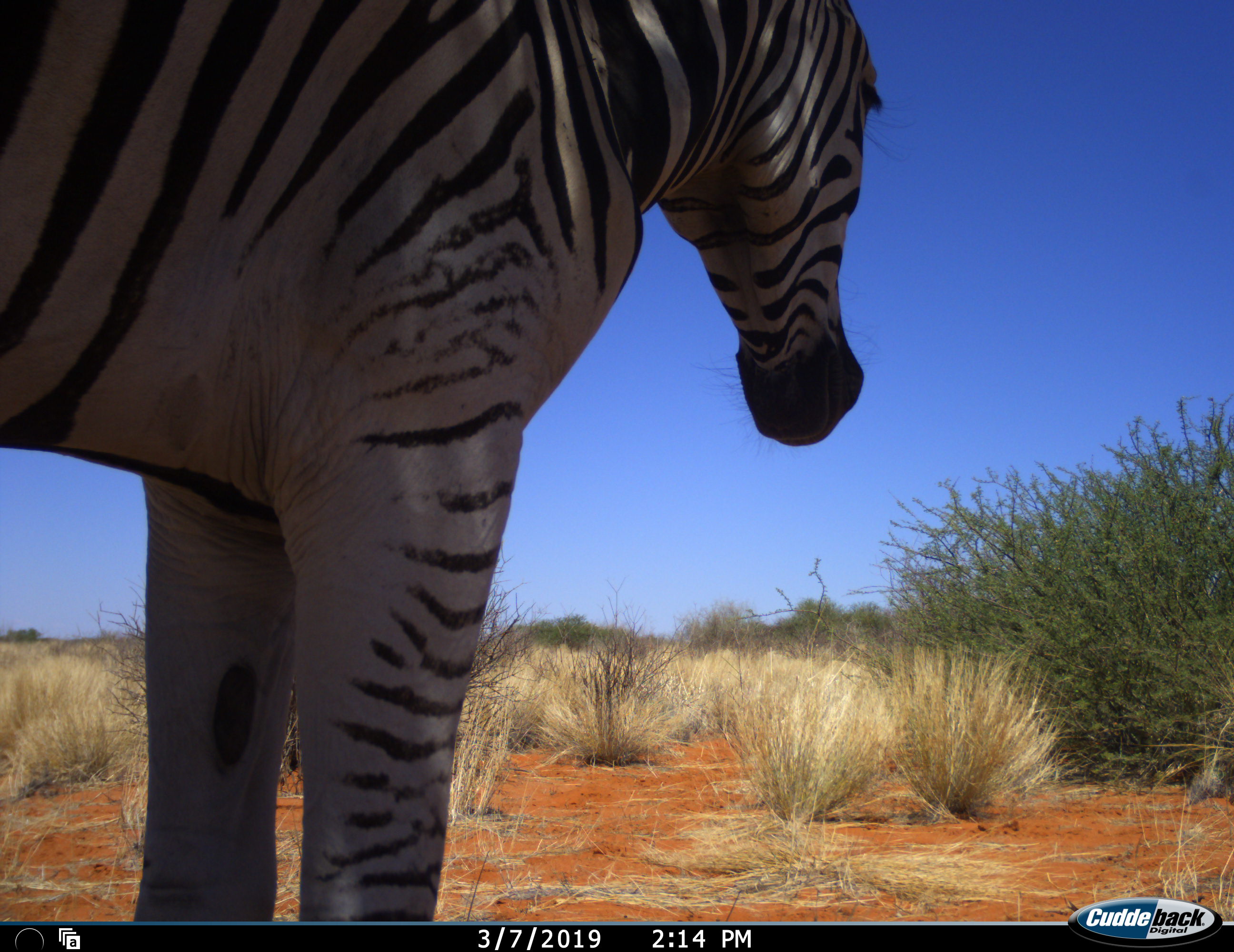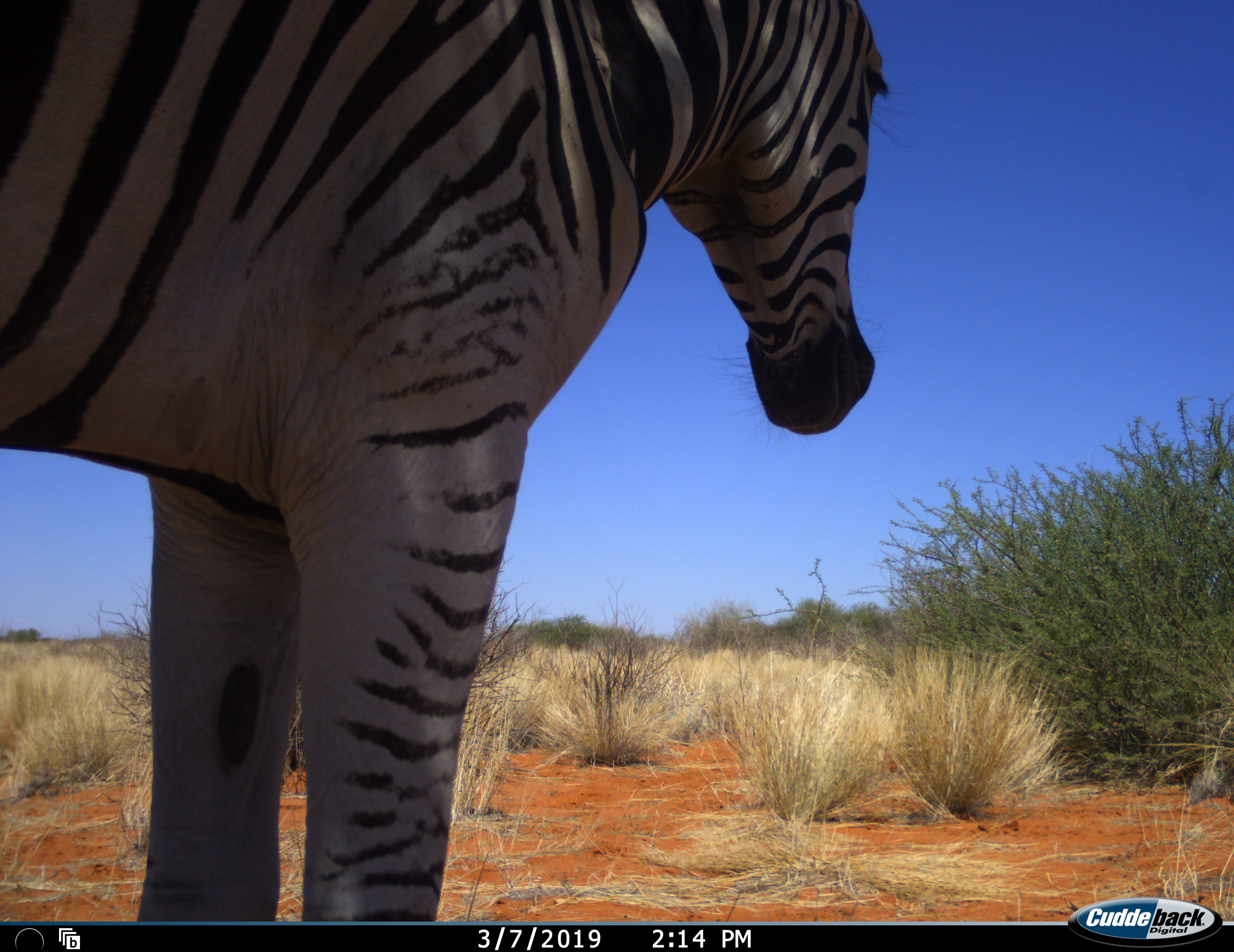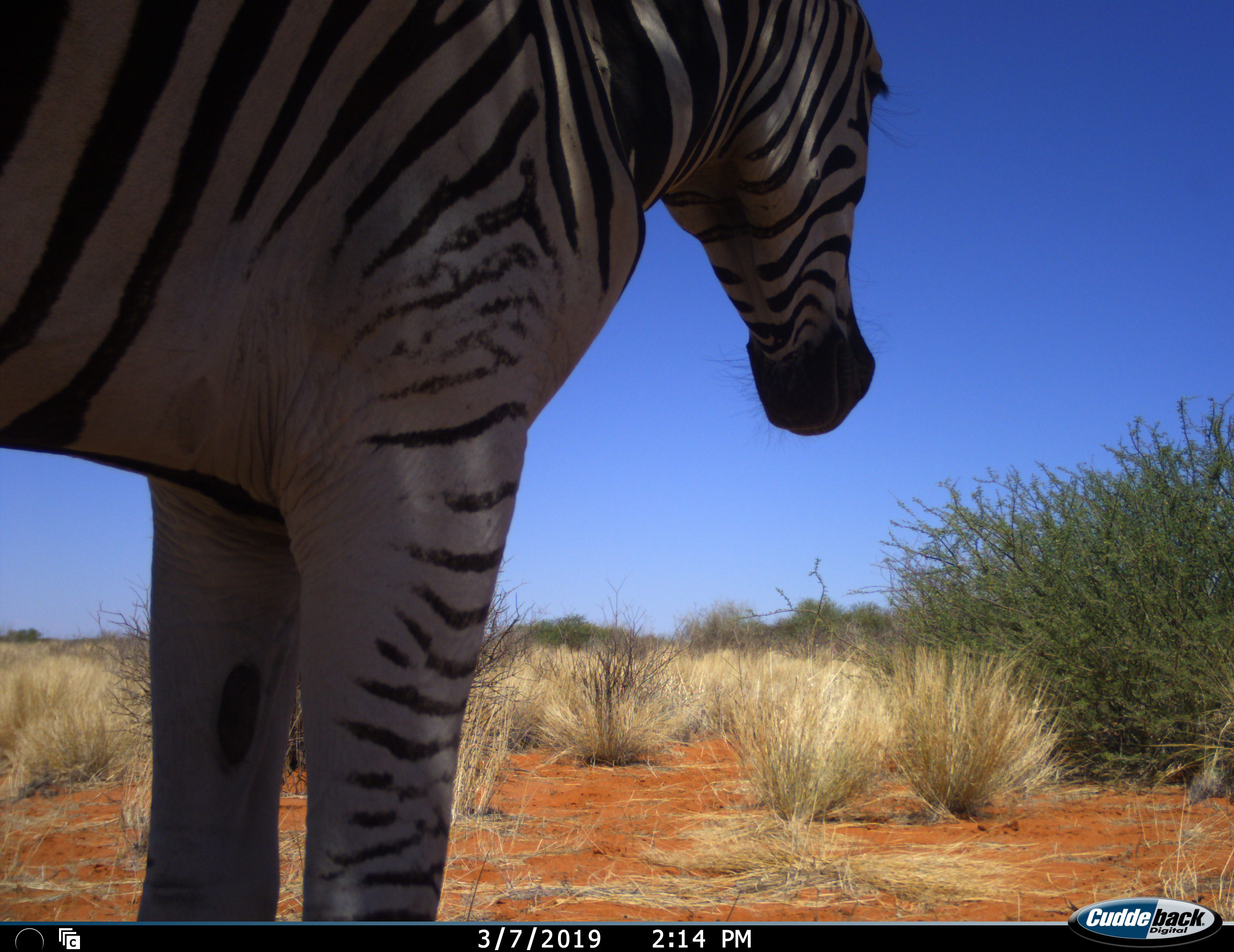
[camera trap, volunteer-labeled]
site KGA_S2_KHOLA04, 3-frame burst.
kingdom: Animalia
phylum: Chordata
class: Mammalia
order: Perissodactyla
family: Equidae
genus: Equus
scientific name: Equus quagga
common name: plains zebra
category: zebraplains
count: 1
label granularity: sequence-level